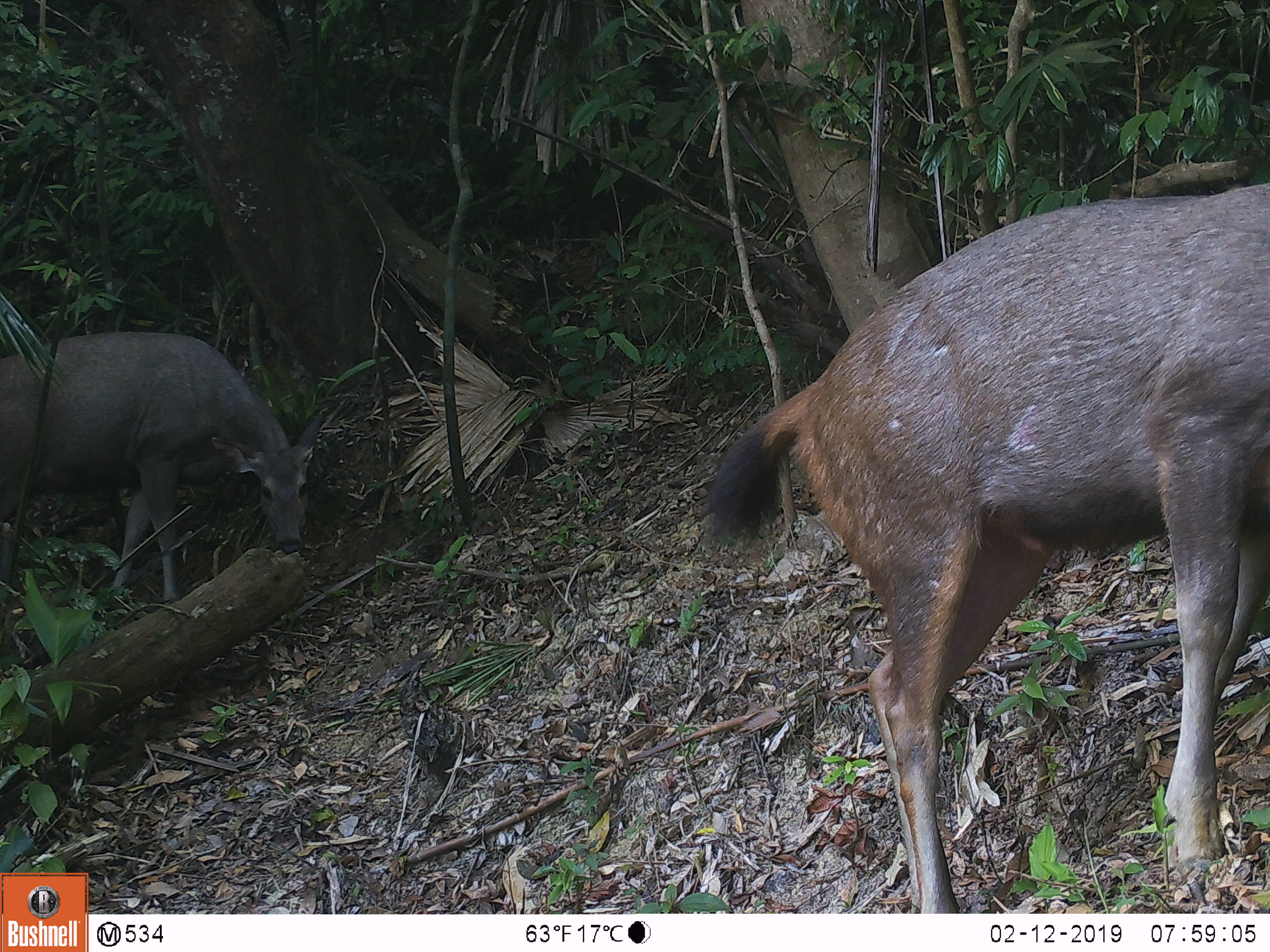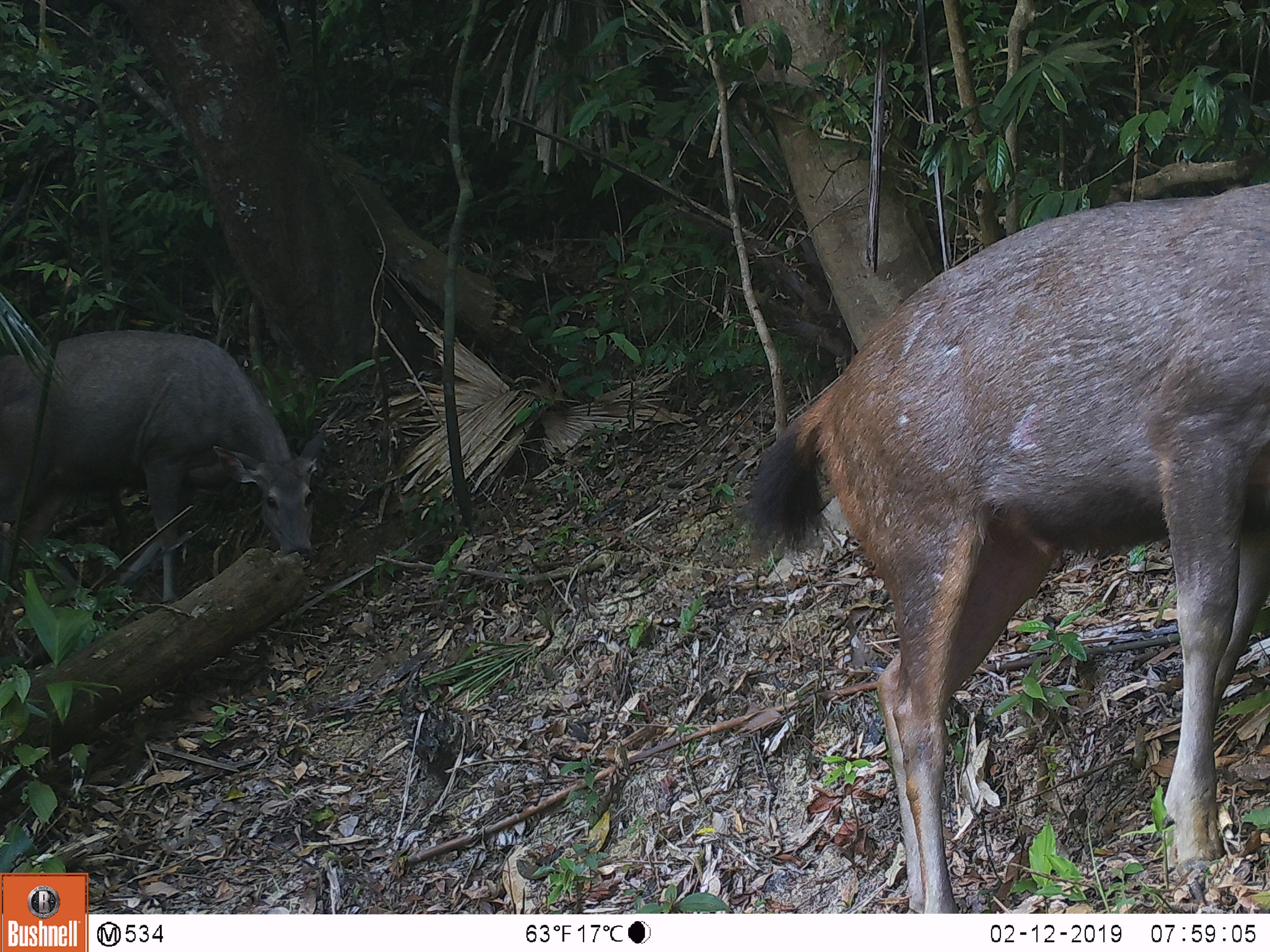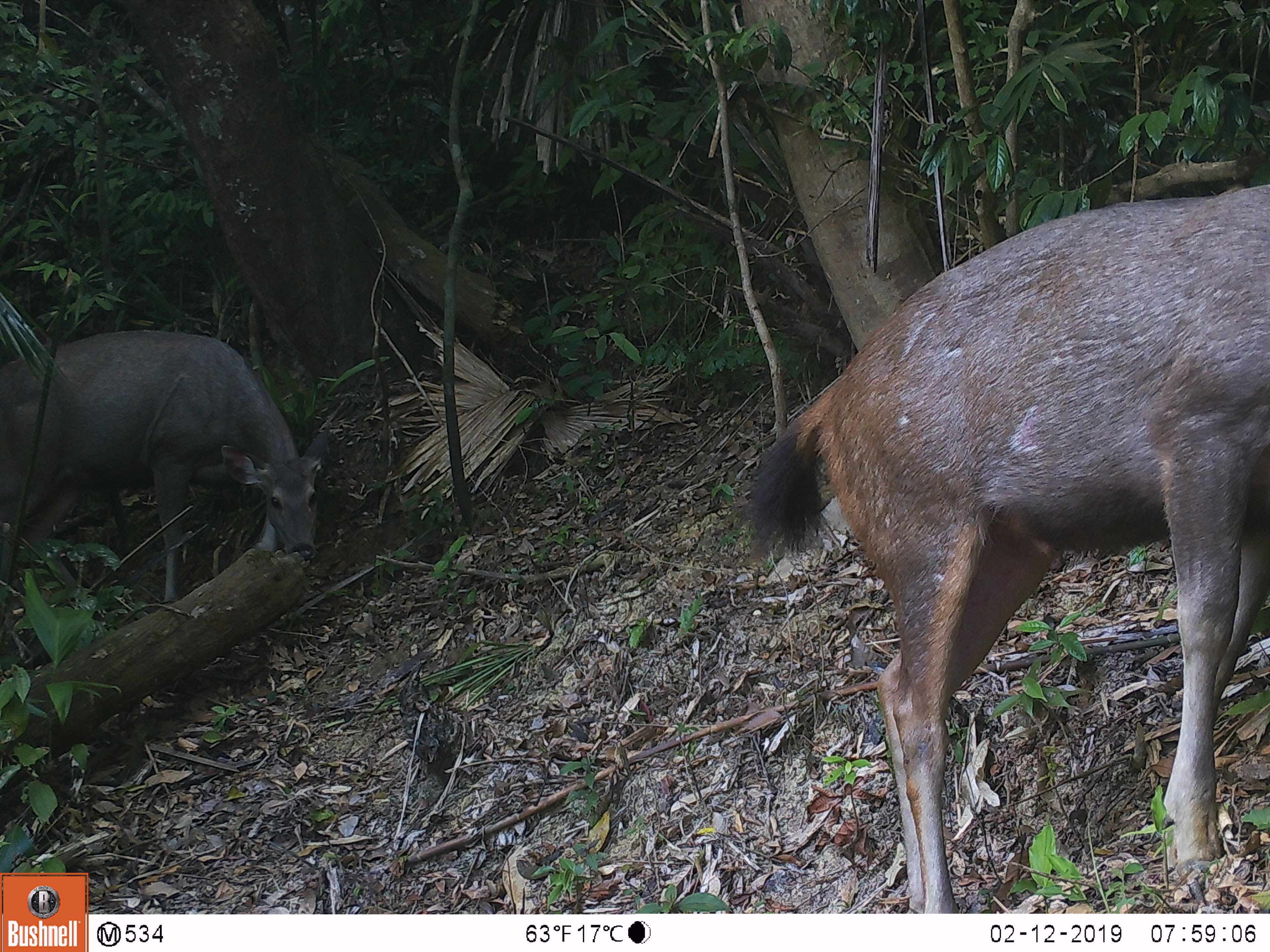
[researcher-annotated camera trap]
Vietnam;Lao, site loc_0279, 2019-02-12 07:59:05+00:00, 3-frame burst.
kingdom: Animalia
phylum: Chordata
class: Mammalia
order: Artiodactyla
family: Cervidae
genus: Rusa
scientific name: Rusa unicolor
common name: sambar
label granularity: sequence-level